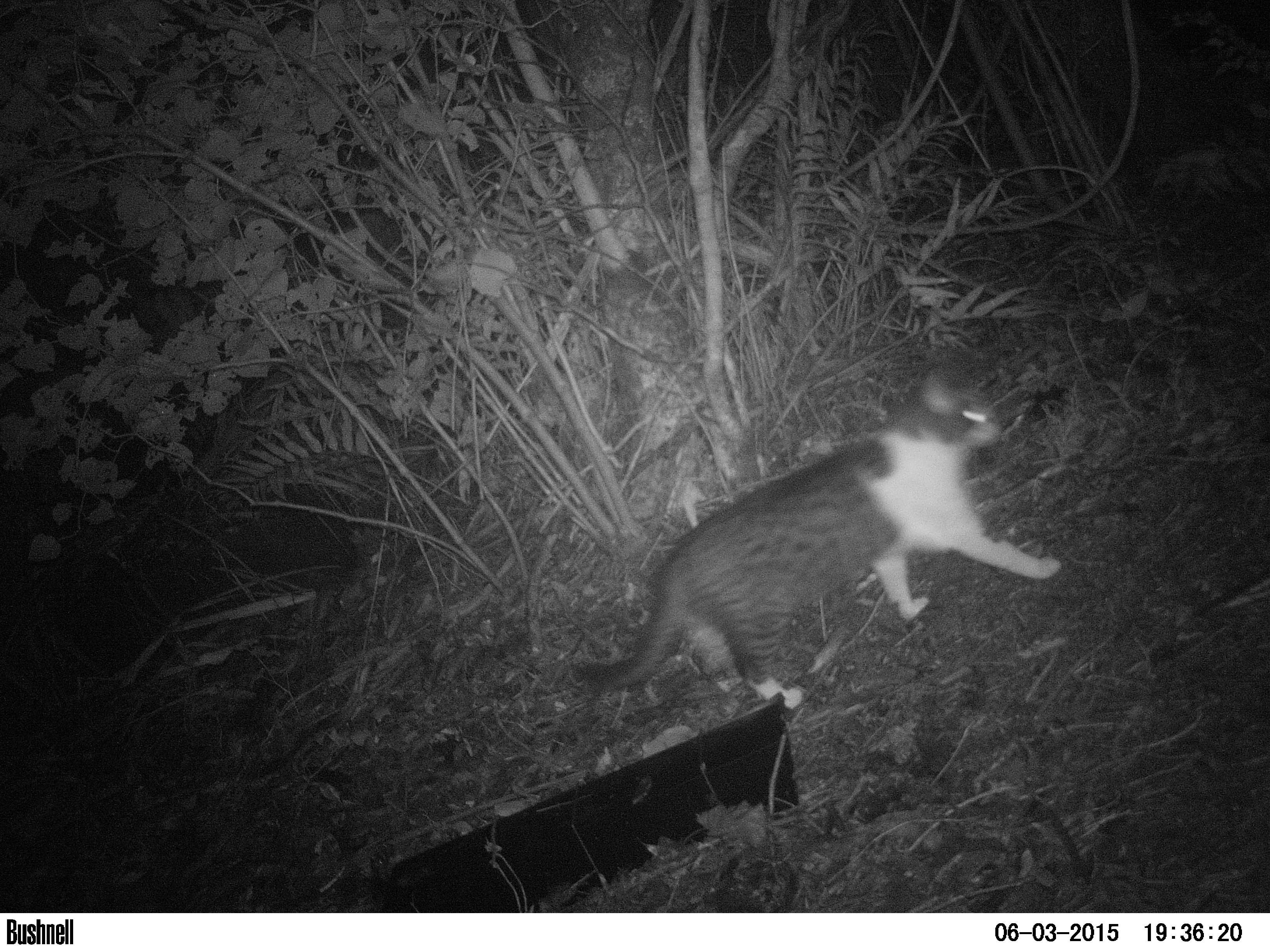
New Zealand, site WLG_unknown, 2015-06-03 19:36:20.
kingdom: Animalia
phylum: Chordata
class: Mammalia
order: Carnivora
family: Felidae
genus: Felis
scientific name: Felis catus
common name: domestic cat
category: cat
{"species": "cat (domestic cat) (Felis catus)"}